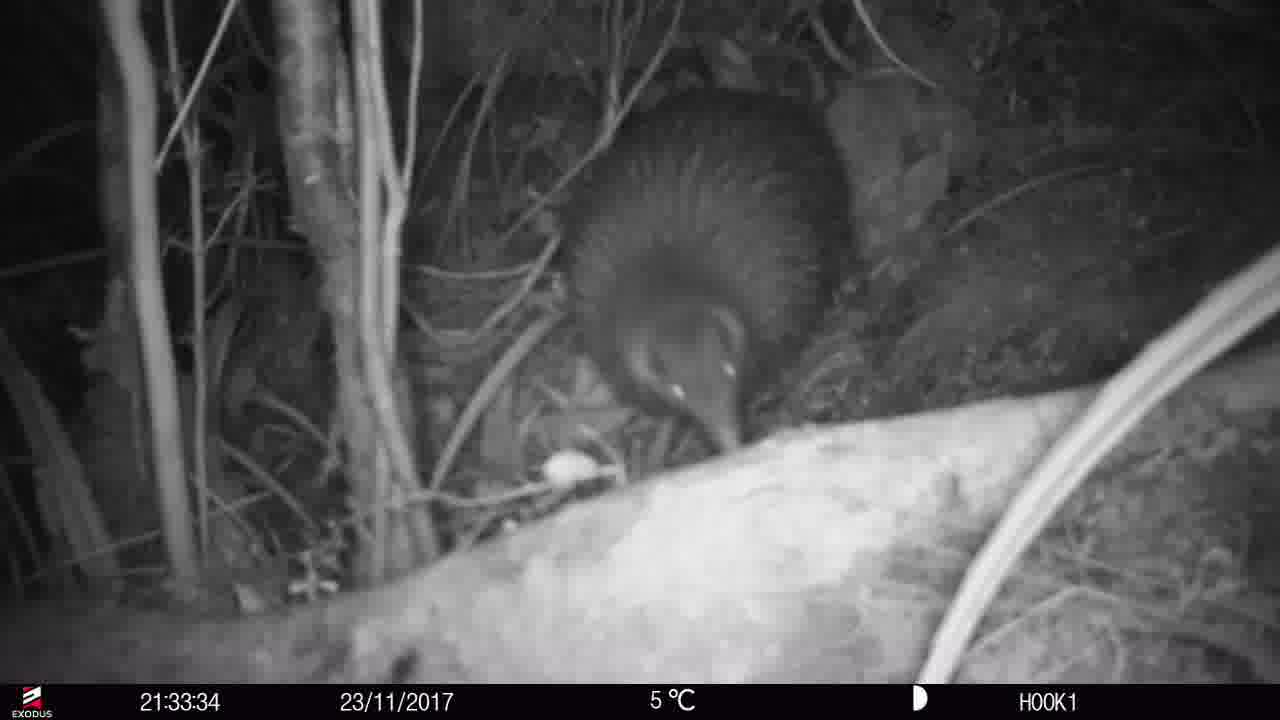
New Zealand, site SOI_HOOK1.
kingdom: Animalia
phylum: Chordata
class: Aves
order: Apterygiformes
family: Apterygidae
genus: Apteryx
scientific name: Apteryx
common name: kiwi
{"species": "kiwi (Apteryx)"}